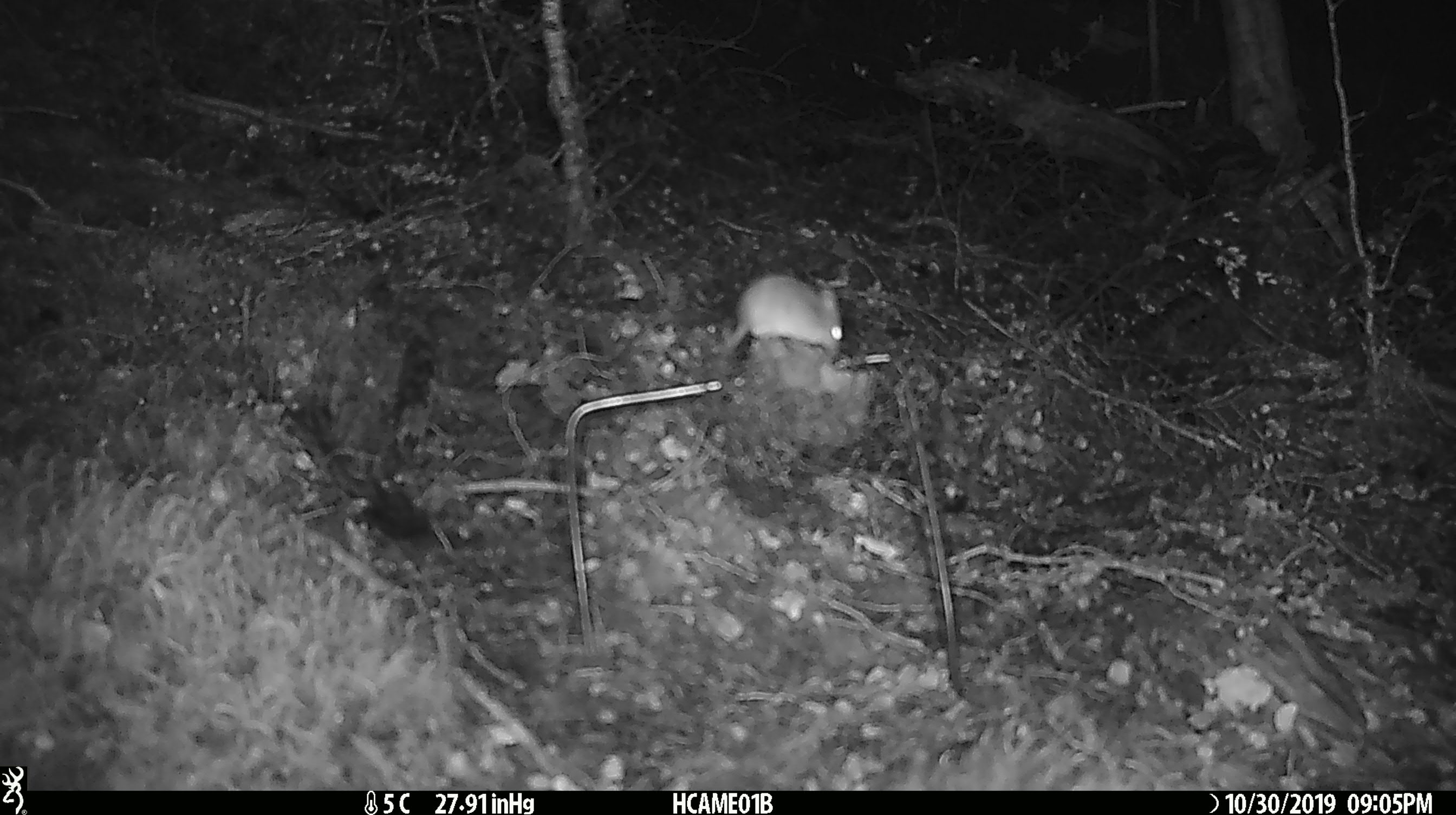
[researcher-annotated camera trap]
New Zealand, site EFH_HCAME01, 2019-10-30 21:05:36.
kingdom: Animalia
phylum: Chordata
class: Mammalia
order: Rodentia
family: Muridae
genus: Mus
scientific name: Mus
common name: mouse